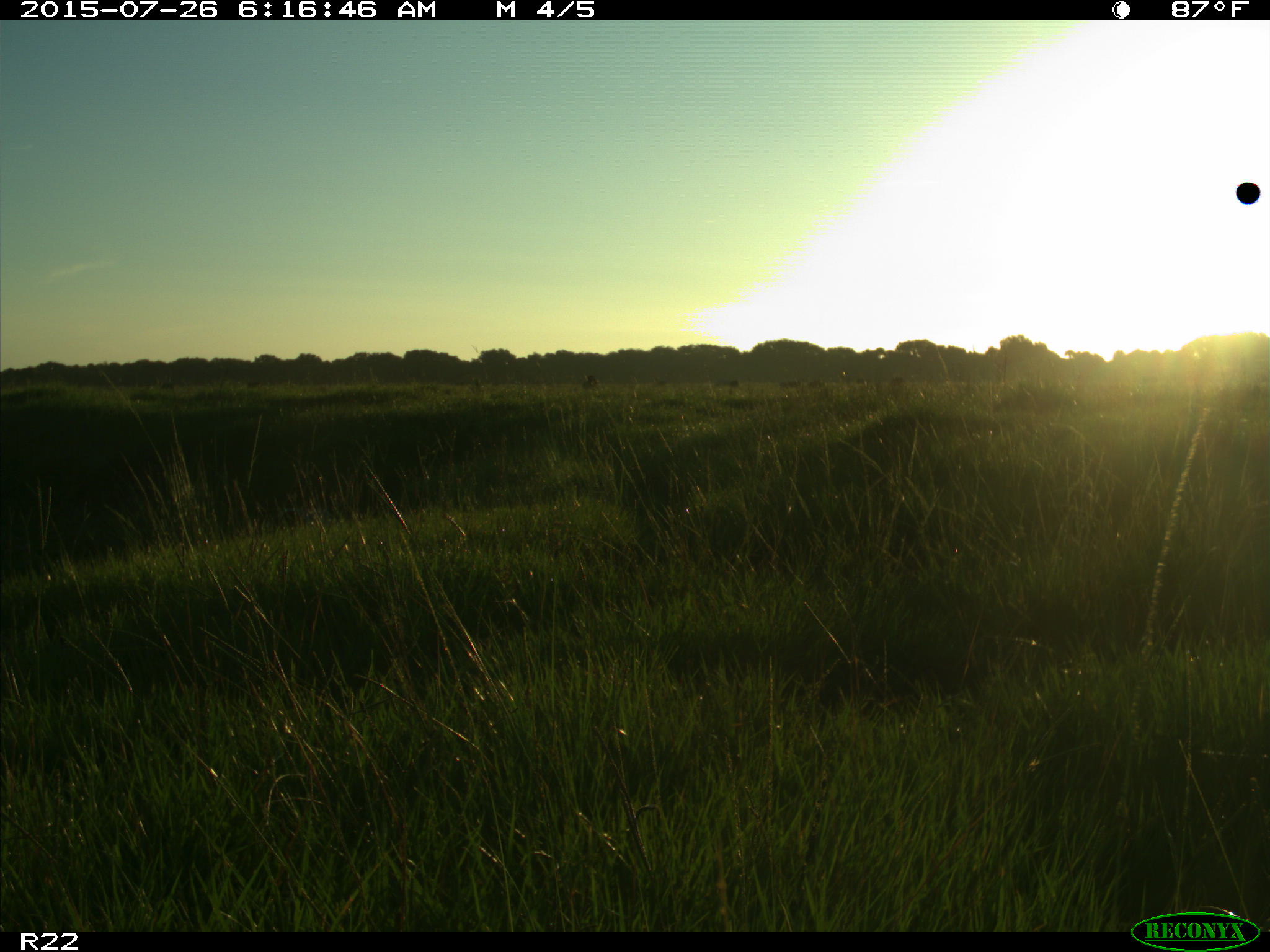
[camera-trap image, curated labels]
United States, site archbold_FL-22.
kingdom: Animalia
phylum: Chordata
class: Mammalia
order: Artiodactyla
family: Bovidae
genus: Bos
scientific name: Bos taurus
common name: domestic cow